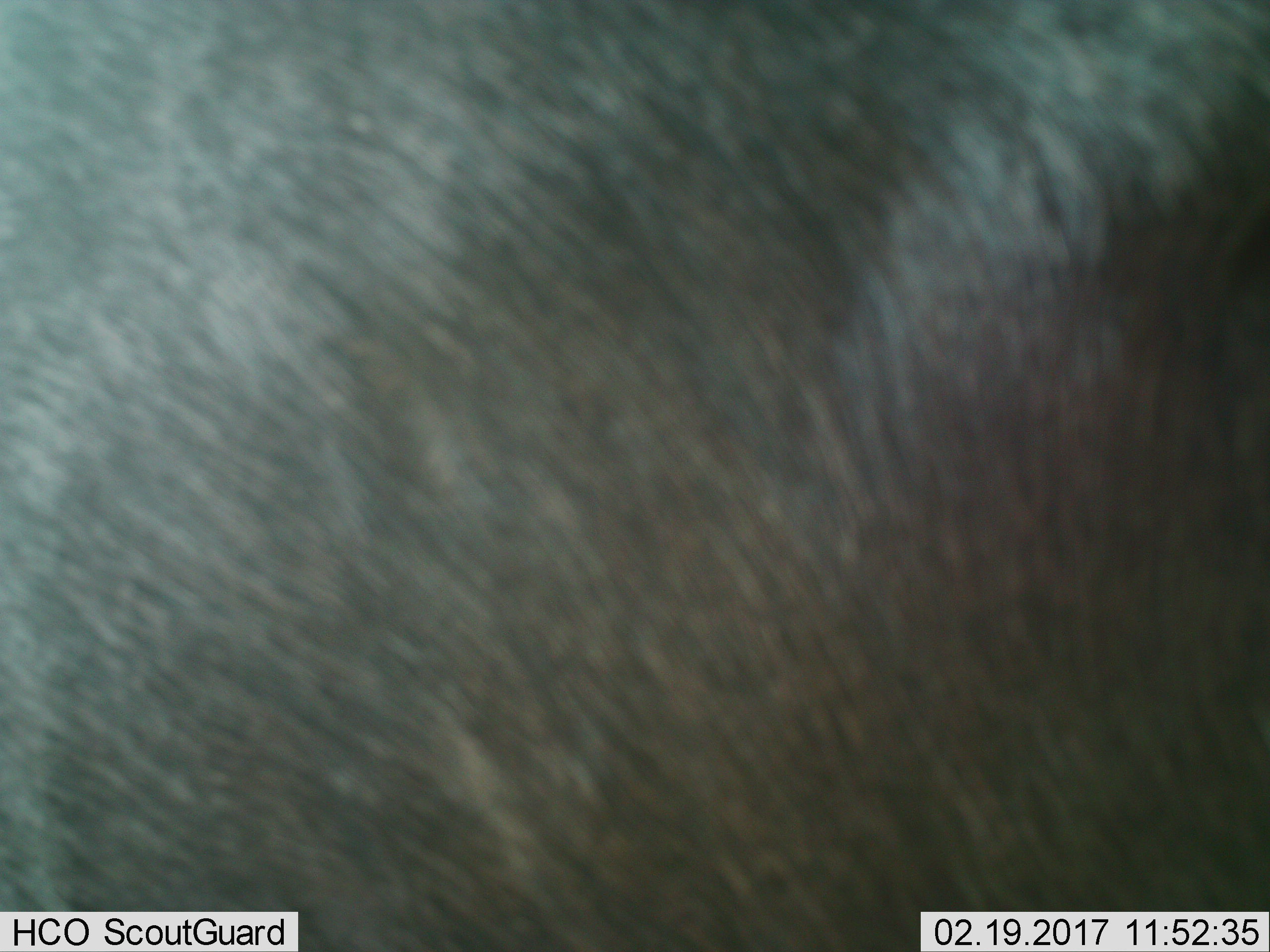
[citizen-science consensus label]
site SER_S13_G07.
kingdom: Animalia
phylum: Chordata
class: Mammalia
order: Artiodactyla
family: Bovidae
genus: Connochaetes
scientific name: Connochaetes taurinus taurinus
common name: blue wildebeest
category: wildebeestblue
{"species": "wildebeestblue (blue wildebeest) (Connochaetes taurinus taurinus)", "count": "1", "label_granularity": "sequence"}